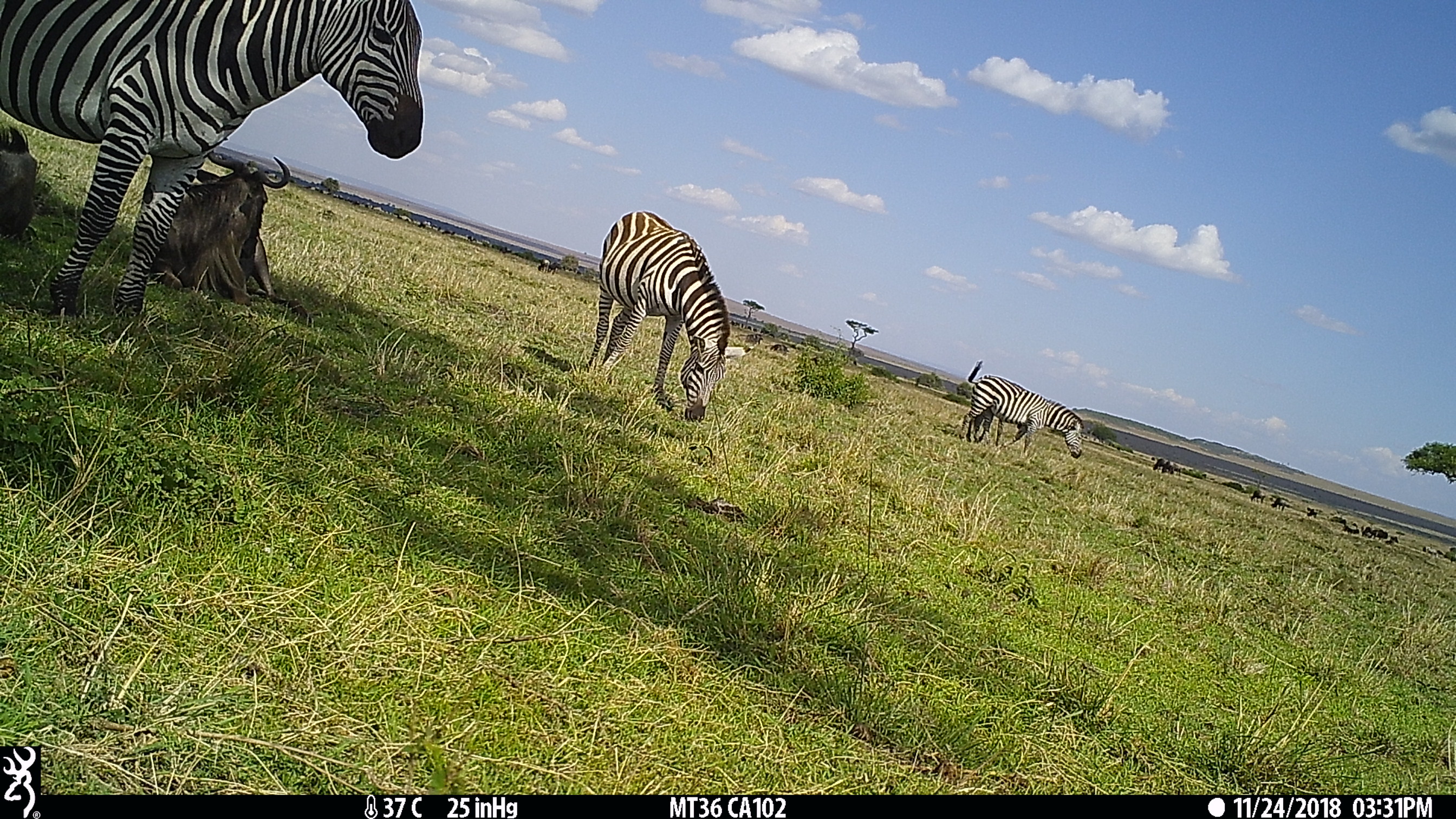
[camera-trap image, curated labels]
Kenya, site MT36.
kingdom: Animalia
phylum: Chordata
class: Mammalia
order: Artiodactyla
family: Bovidae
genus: Connochaetes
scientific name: Connochaetes taurinus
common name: blue wildebeest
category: wildebeest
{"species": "wildebeest (blue wildebeest) (Connochaetes taurinus)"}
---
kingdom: Animalia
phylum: Chordata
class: Mammalia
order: Perissodactyla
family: Equidae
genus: Equus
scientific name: Equus quagga burchellii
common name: burchell's zebra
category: zebra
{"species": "zebra (burchell's zebra) (Equus quagga burchellii)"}